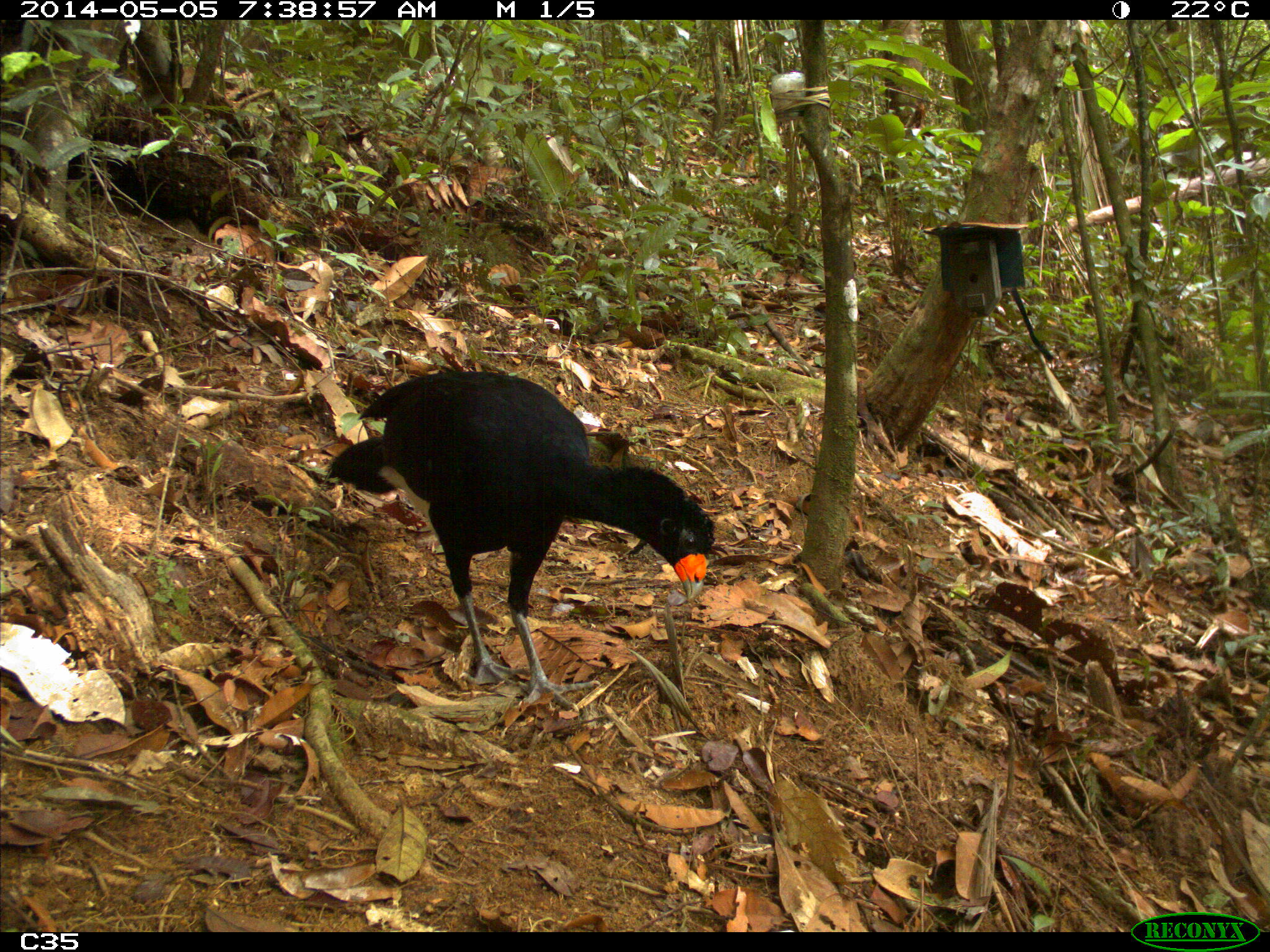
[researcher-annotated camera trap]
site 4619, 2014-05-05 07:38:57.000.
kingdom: Animalia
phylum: Chordata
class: Aves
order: Galliformes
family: Cracidae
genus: Crax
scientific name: Crax alector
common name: black curassow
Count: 1.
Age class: adult.